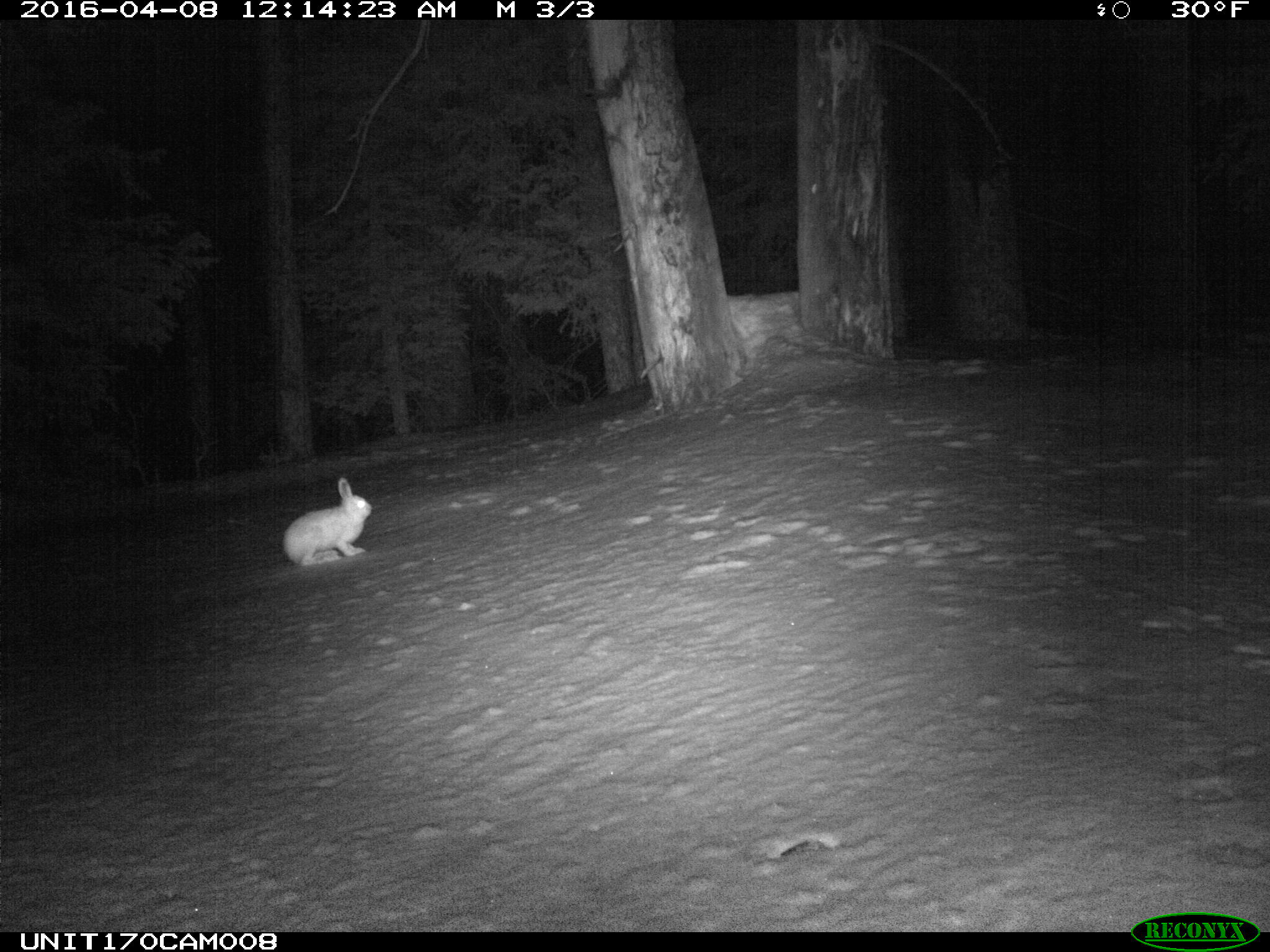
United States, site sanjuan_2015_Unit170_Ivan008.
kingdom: Animalia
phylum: Chordata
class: Mammalia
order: Lagomorpha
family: Leporidae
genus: Lepus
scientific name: Lepus americanus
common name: snowshoe hare